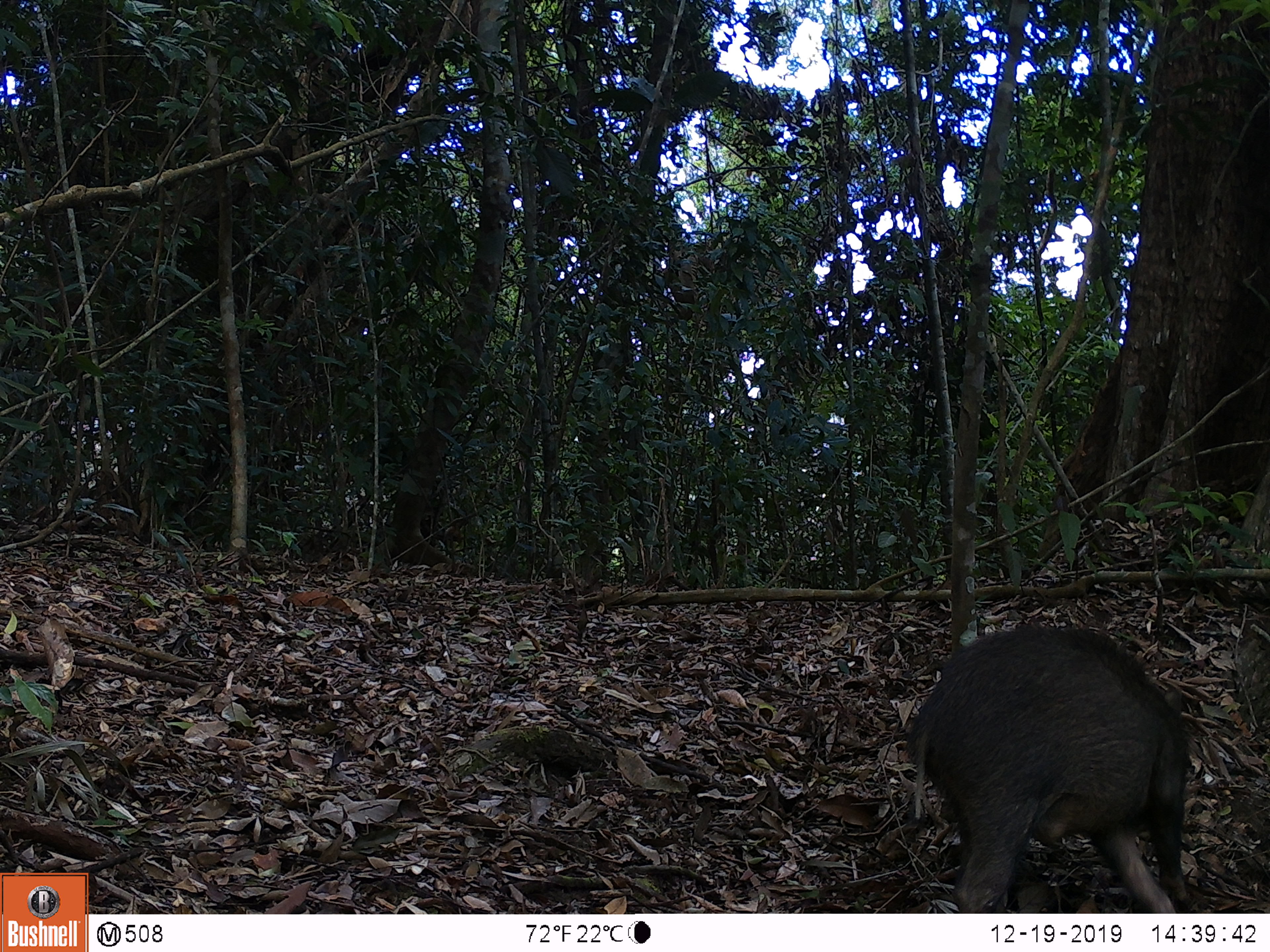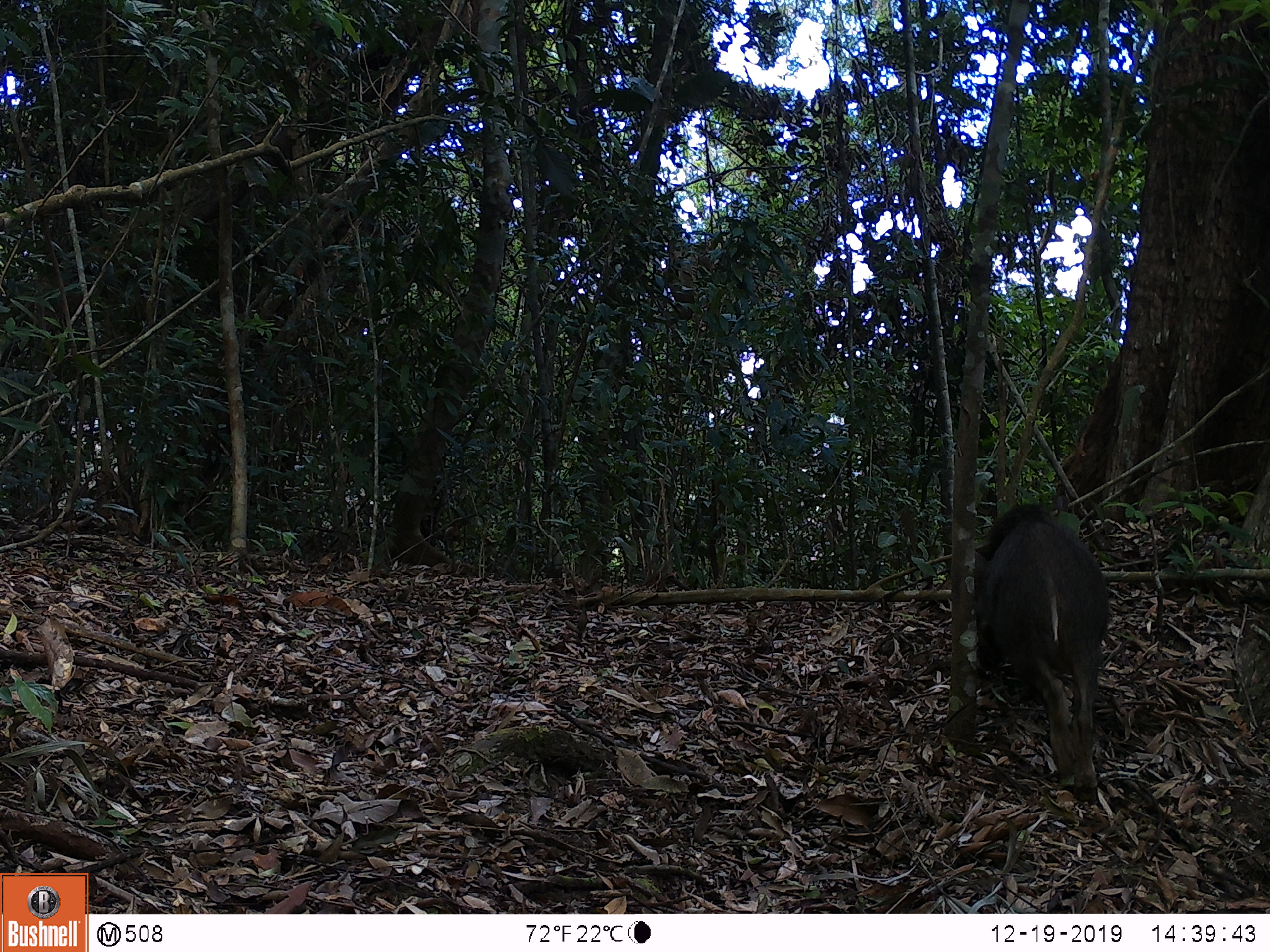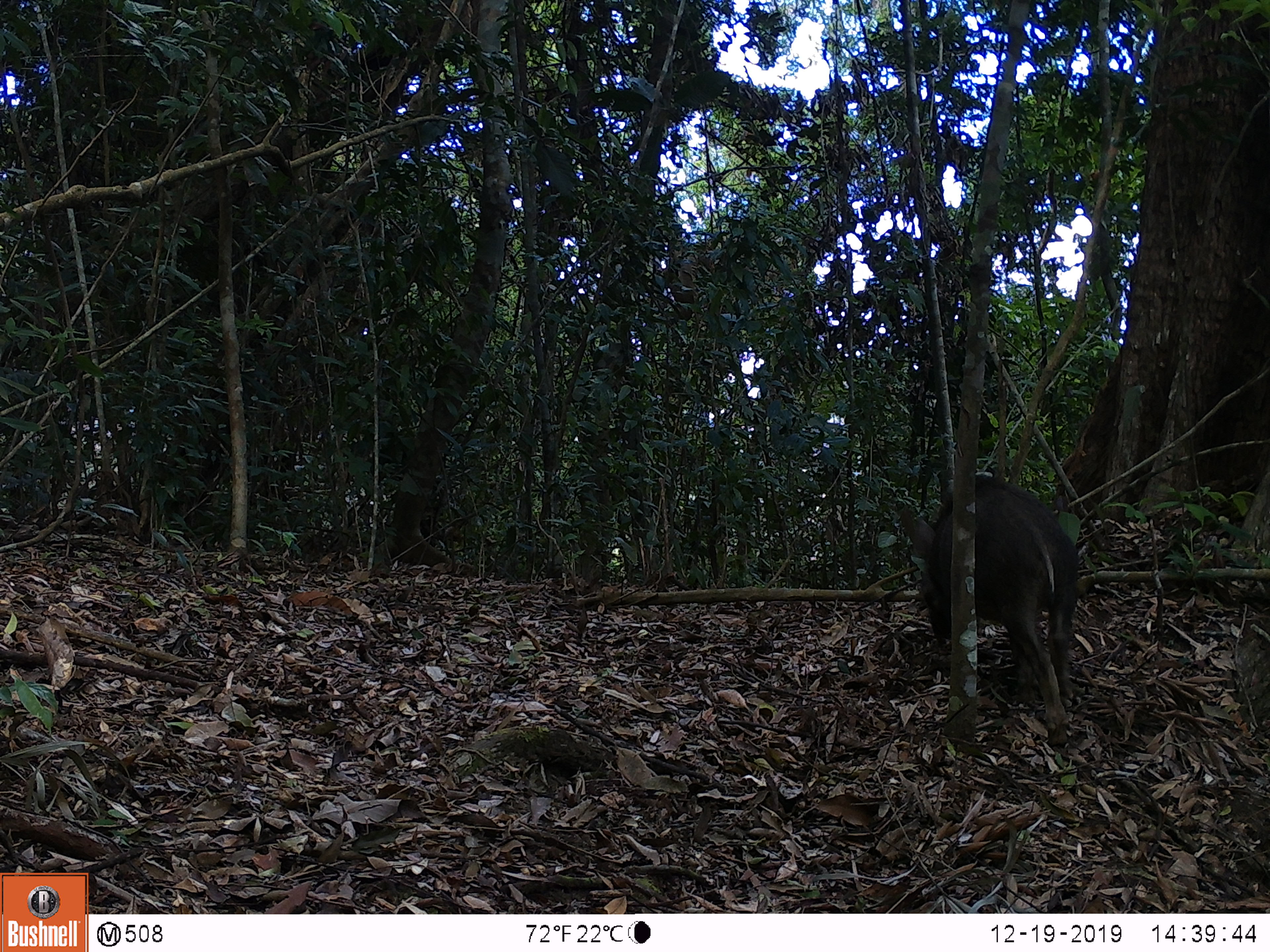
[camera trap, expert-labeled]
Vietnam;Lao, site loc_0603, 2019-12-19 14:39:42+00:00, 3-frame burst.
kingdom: Animalia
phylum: Chordata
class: Mammalia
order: Artiodactyla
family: Suidae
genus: Sus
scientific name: Sus scrofa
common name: eurasian wild pig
Eurasian wild pig (Sus scrofa). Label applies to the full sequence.